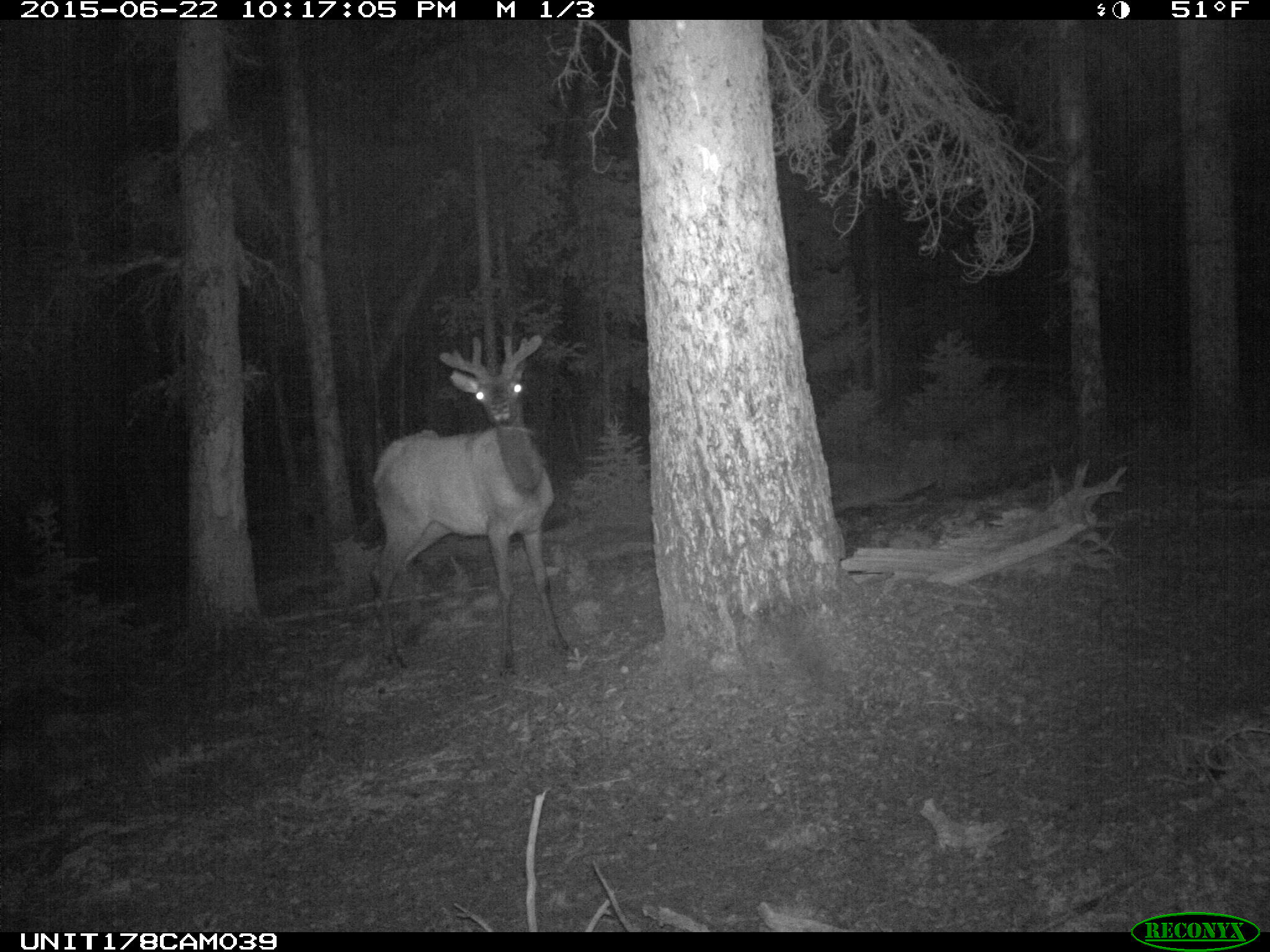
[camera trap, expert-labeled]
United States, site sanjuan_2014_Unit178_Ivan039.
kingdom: Animalia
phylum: Chordata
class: Mammalia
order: Artiodactyla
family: Cervidae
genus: Cervus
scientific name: Cervus elaphus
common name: red deer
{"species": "Cervus elaphus (red deer)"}